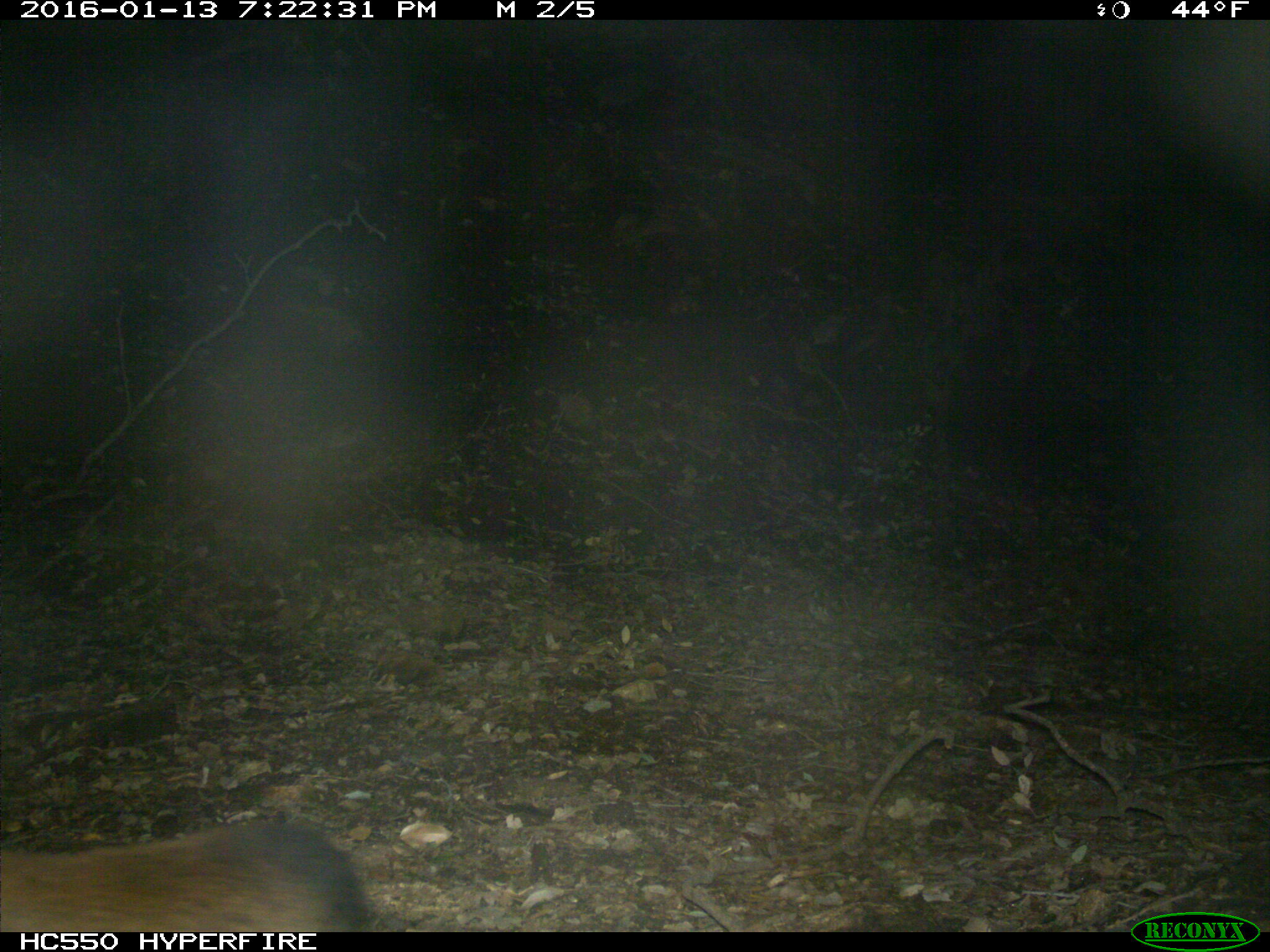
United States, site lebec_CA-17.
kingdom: Animalia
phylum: Chordata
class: Mammalia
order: Carnivora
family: Felidae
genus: Puma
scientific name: Puma concolor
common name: mountain lion